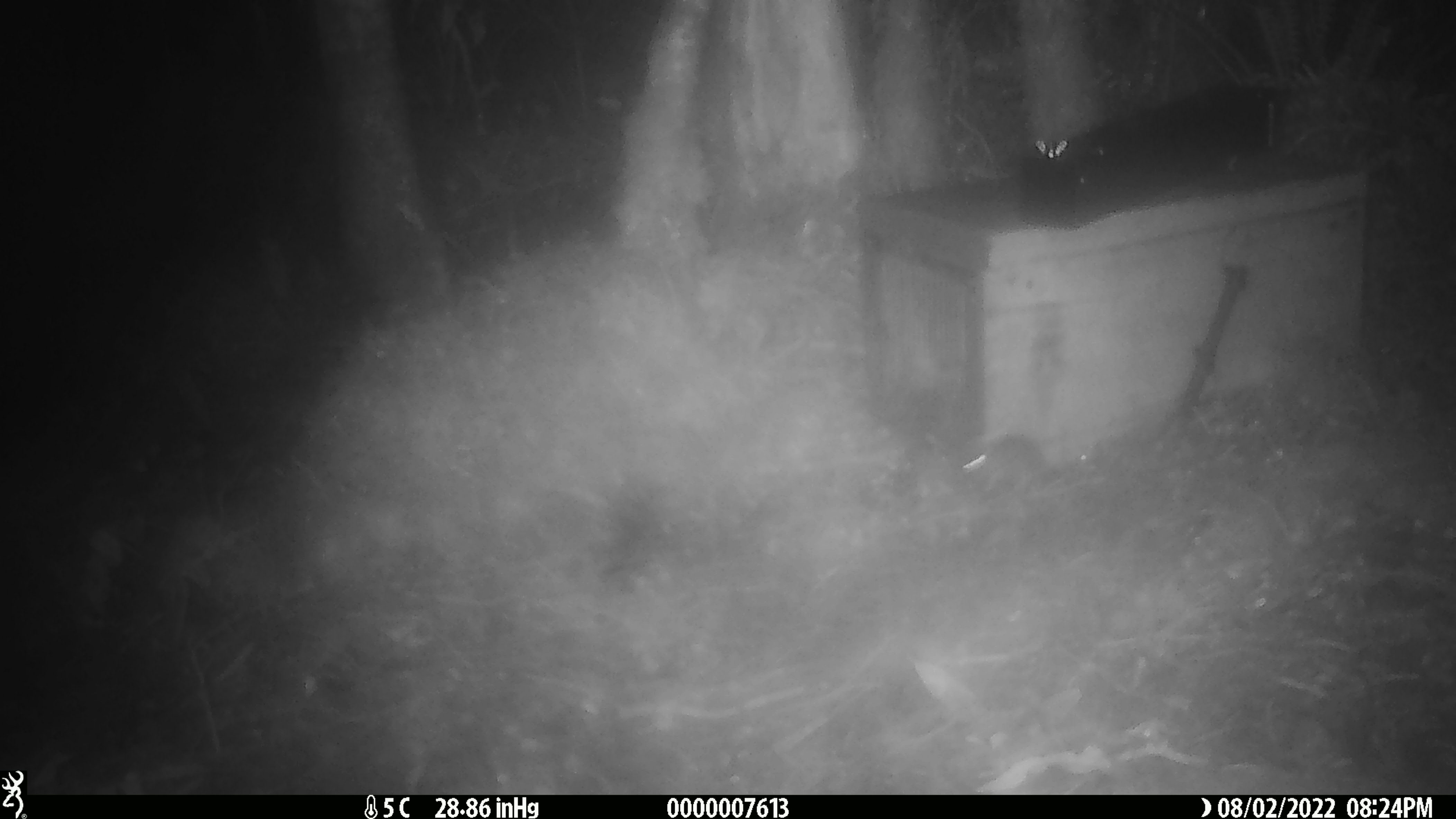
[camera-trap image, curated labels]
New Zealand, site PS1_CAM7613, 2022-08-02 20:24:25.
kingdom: Animalia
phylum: Chordata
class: Mammalia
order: Rodentia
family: Muridae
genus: Mus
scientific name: Mus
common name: mouse